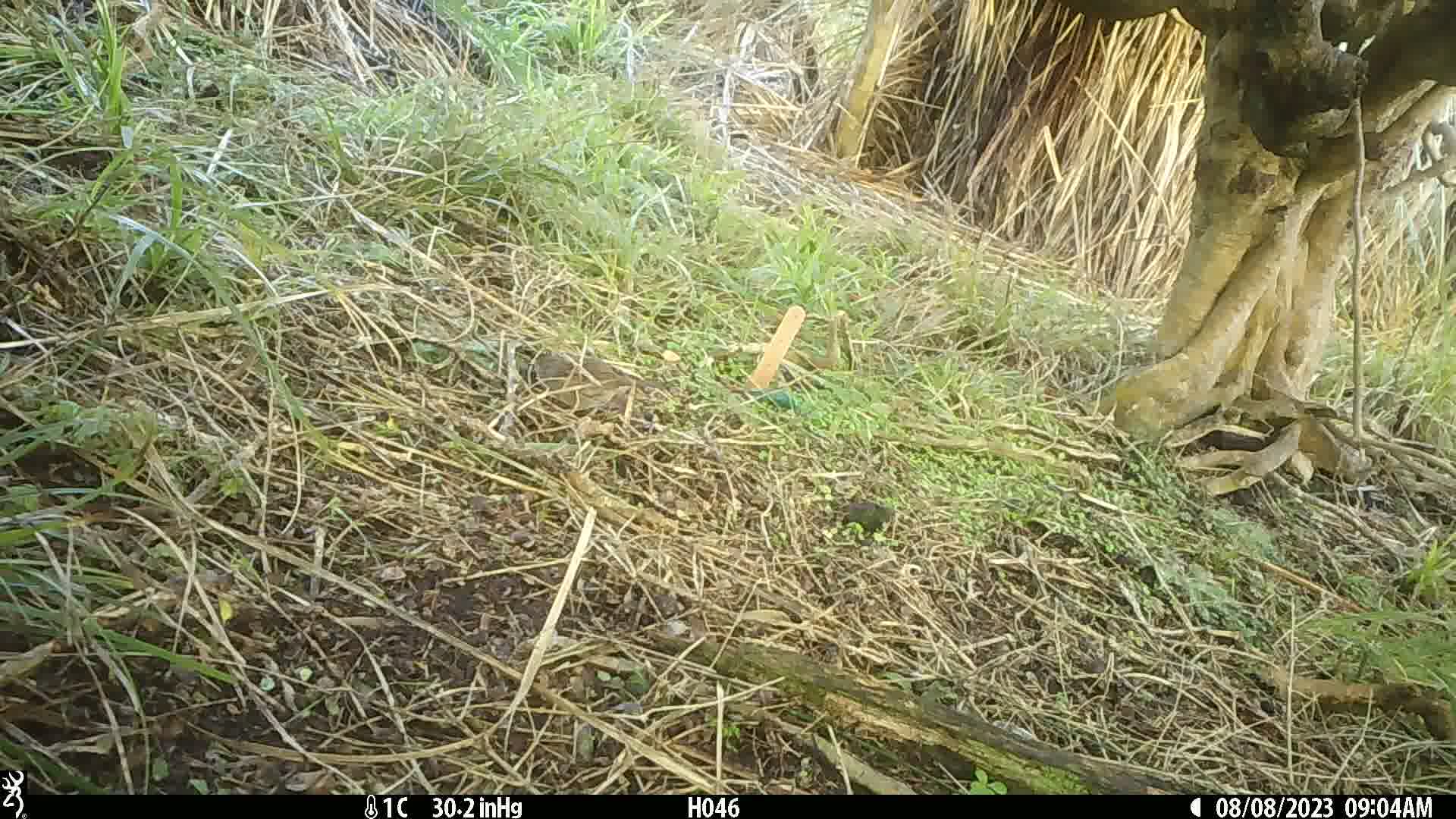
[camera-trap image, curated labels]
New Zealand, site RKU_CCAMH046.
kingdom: Animalia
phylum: Chordata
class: Aves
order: Passeriformes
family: Prunellidae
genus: Prunella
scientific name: Prunella modularis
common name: dunnock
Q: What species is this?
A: Dunnock (Prunella modularis).